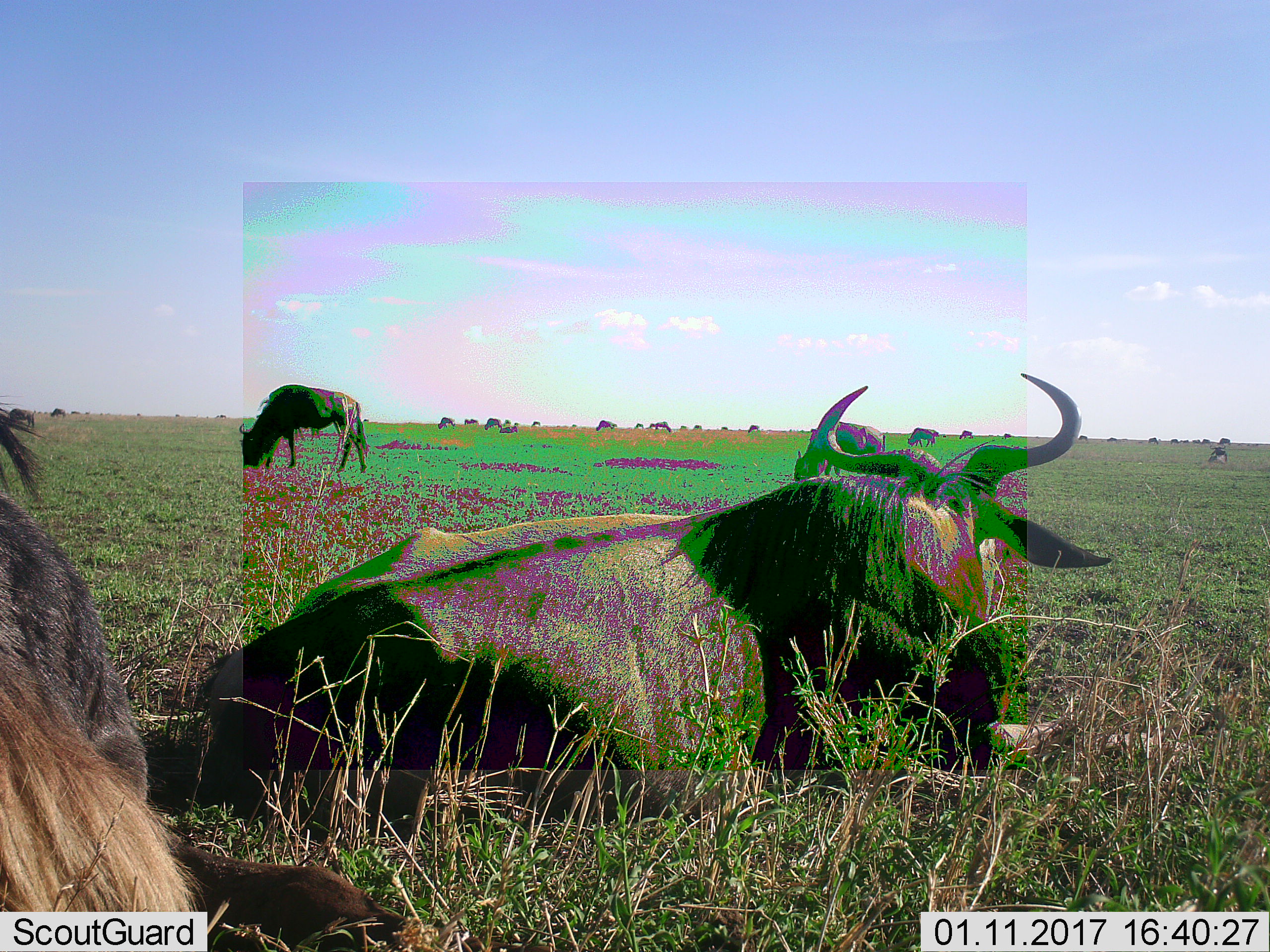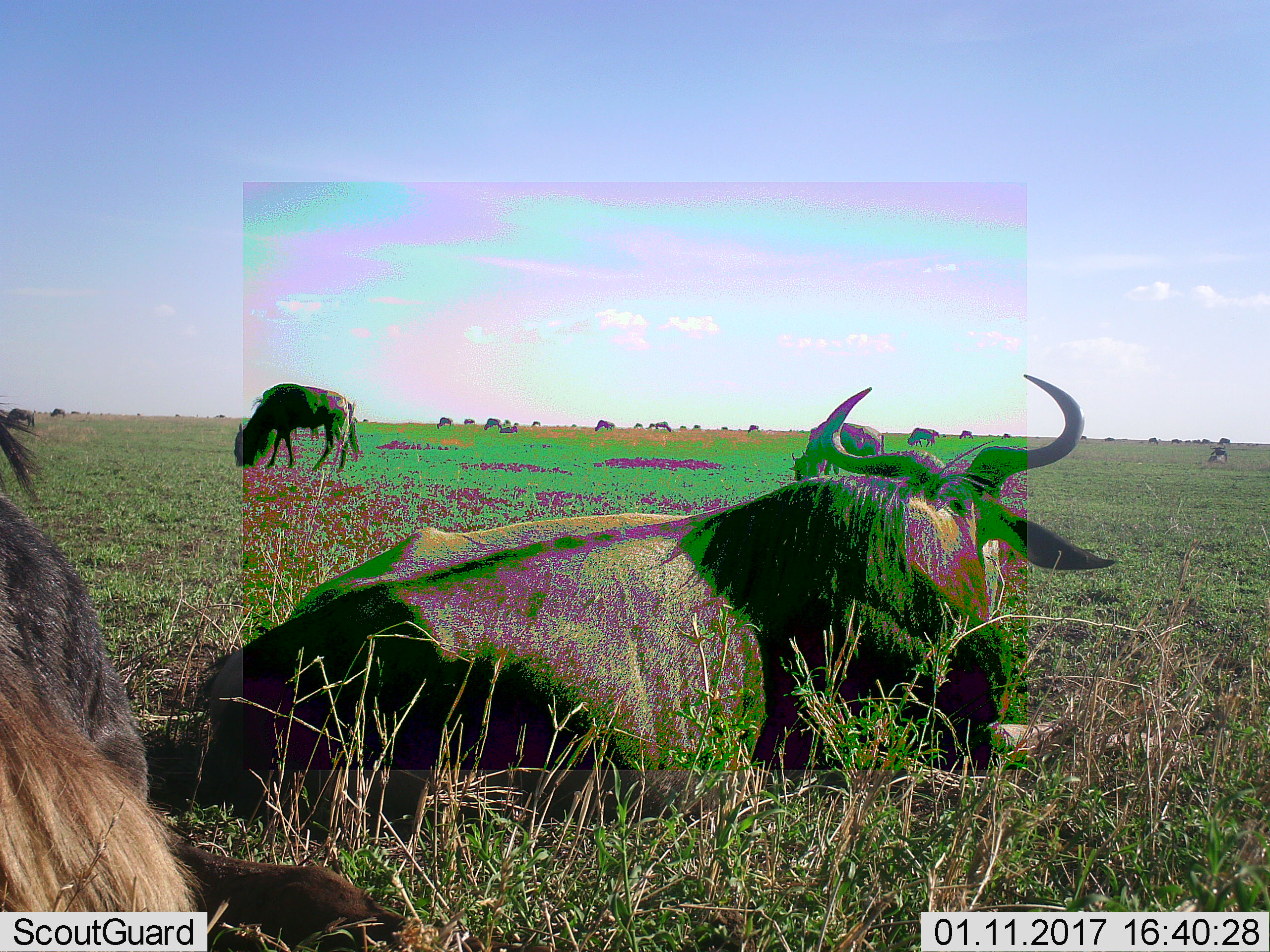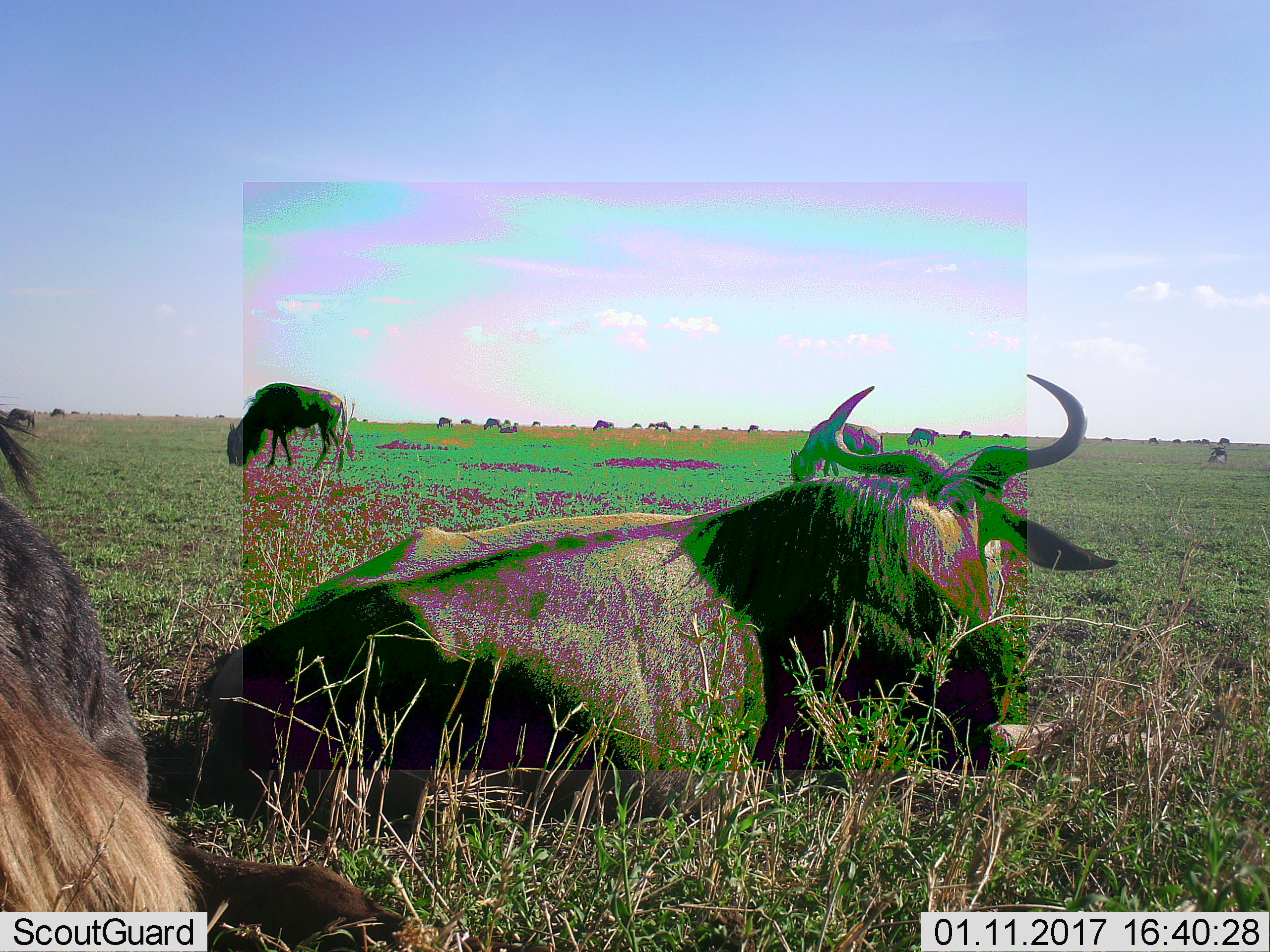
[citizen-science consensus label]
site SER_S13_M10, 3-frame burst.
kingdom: Animalia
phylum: Chordata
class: Mammalia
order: Artiodactyla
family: Bovidae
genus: Connochaetes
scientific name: Connochaetes taurinus taurinus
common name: blue wildebeest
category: wildebeestblue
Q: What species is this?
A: Wildebeestblue (blue wildebeest) (Connochaetes taurinus taurinus).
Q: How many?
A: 11-50.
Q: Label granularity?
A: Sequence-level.